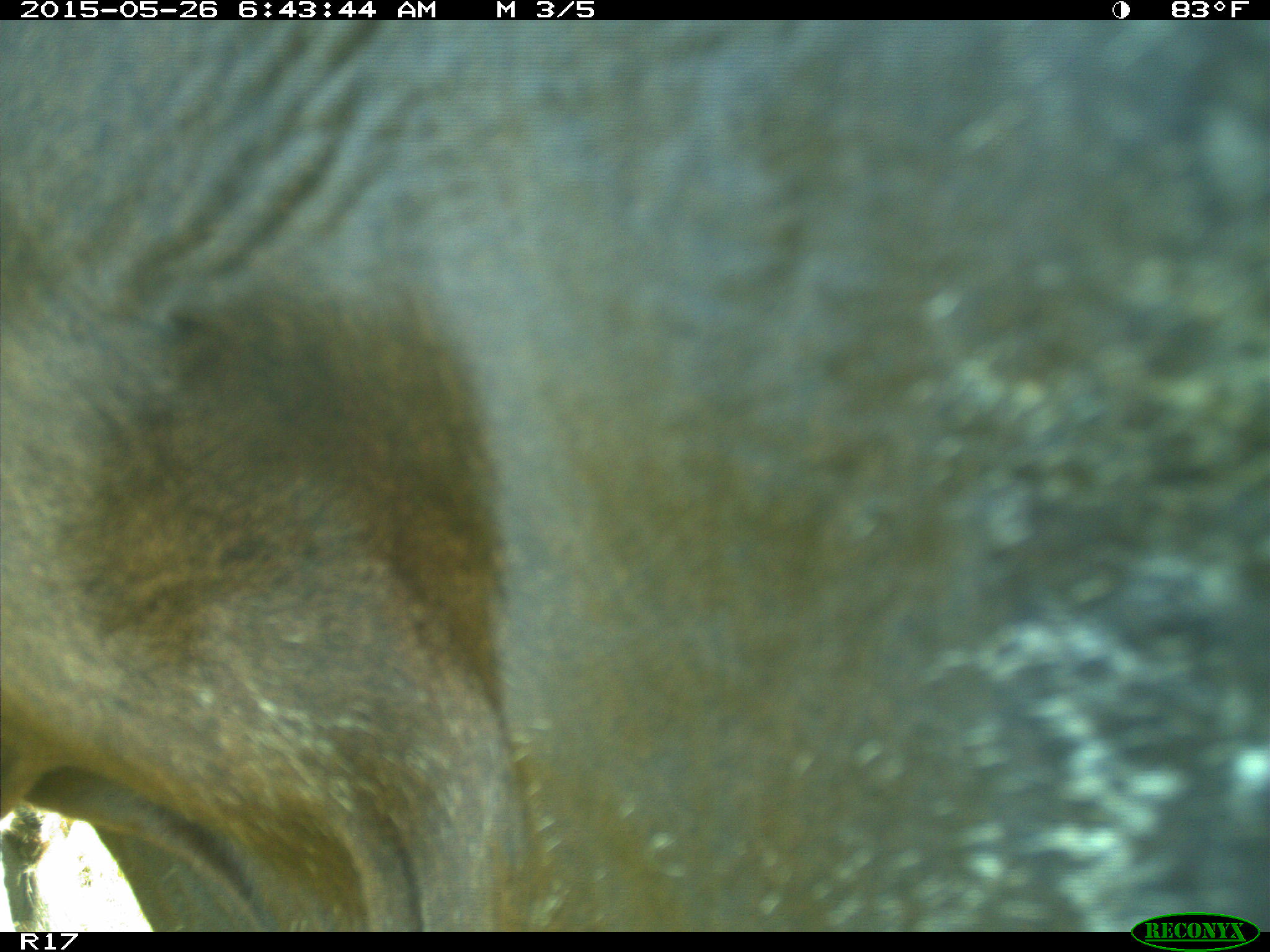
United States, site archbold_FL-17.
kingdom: Animalia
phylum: Chordata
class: Mammalia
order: Artiodactyla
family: Bovidae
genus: Bos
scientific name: Bos taurus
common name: domestic cow